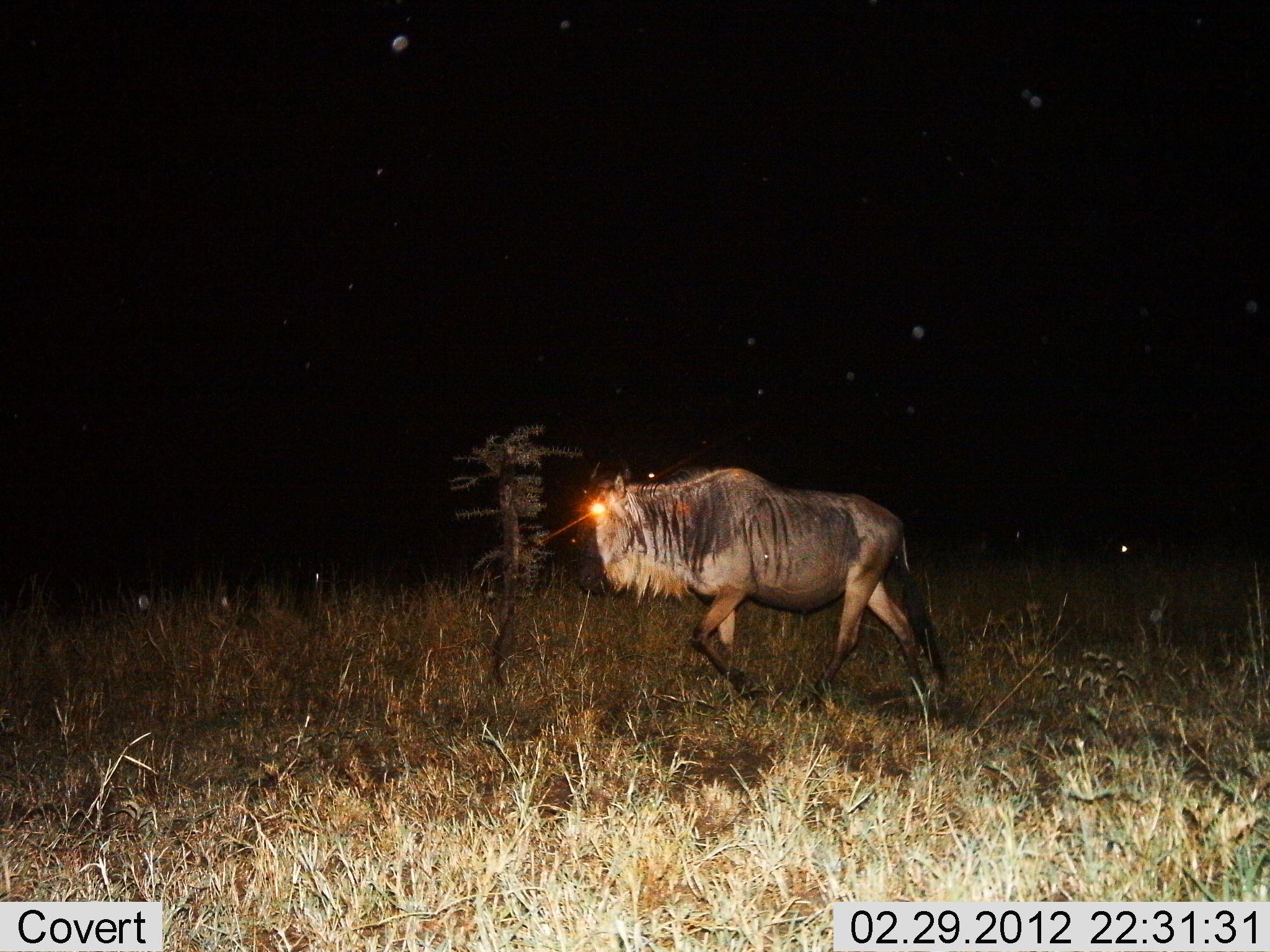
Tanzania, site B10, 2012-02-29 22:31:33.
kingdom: Animalia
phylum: Chordata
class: Mammalia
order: Artiodactyla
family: Bovidae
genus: Connochaetes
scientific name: Connochaetes taurinus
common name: blue wildebeest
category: wildebeest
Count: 1.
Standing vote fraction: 8%.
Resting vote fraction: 4%.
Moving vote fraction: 96%.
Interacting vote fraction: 0%.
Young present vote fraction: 0%.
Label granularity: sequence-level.